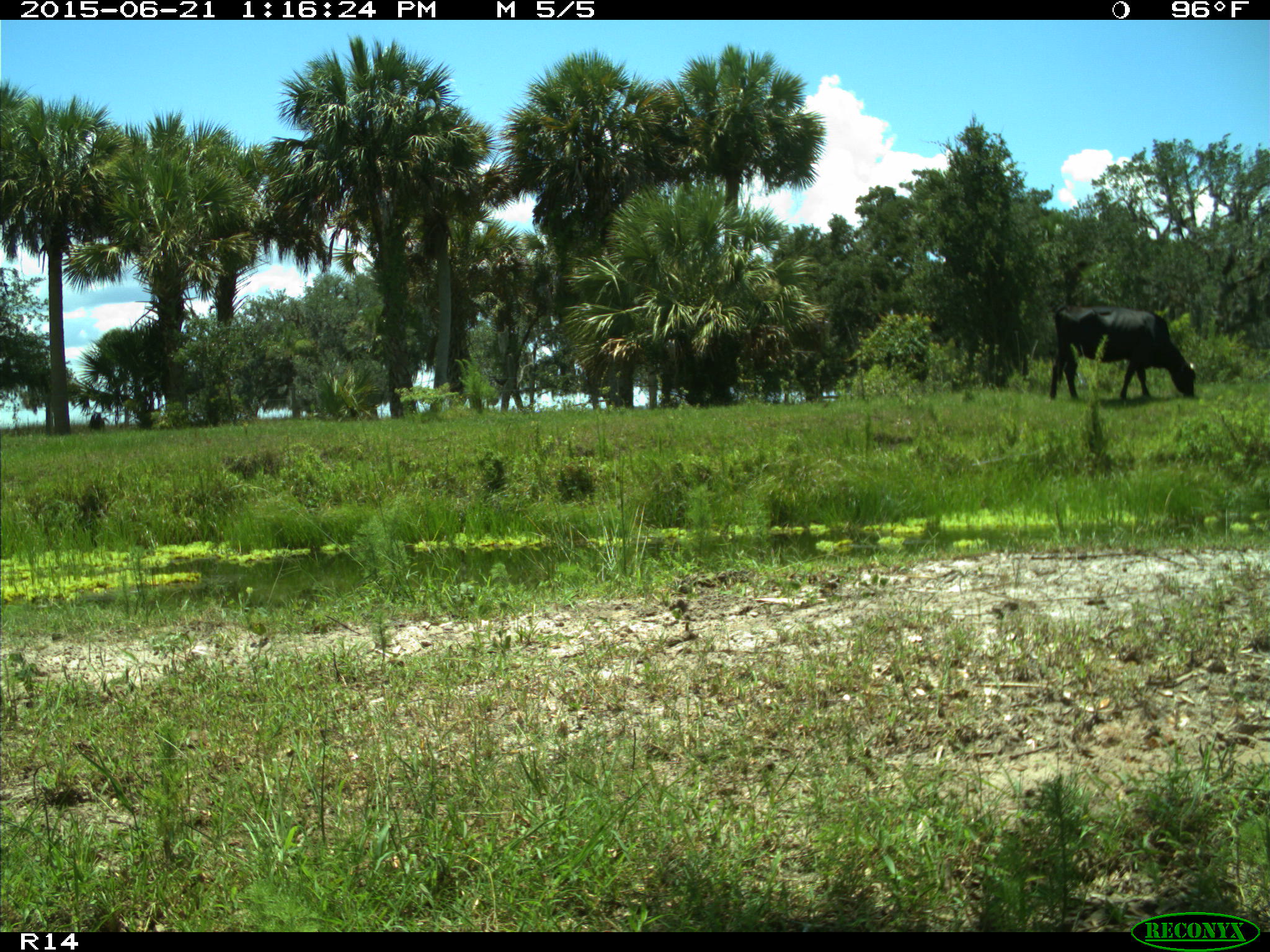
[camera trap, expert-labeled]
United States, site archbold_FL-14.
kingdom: Animalia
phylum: Chordata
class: Mammalia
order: Artiodactyla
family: Bovidae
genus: Bos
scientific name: Bos taurus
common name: domestic cow